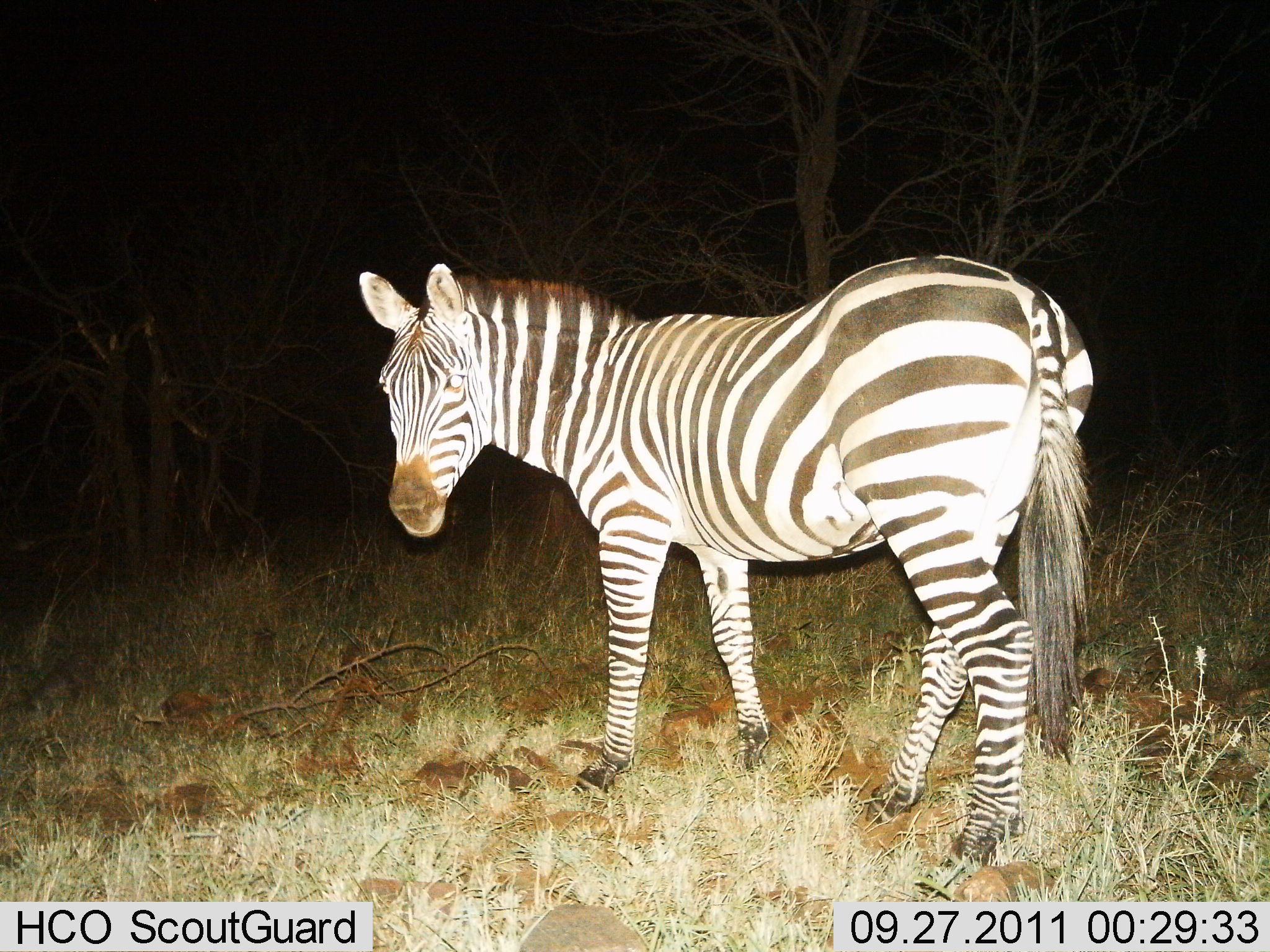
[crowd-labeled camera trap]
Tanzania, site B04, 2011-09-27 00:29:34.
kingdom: Animalia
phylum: Chordata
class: Mammalia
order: Perissodactyla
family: Equidae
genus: Equus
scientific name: Equus quagga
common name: plains zebra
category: zebra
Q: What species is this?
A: Zebra (plains zebra) (Equus quagga).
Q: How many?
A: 1.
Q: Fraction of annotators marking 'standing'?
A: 85%.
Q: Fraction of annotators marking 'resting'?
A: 0%.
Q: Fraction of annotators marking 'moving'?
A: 15%.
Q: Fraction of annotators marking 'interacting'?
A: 0%.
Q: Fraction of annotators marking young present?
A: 0%.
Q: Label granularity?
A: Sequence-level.